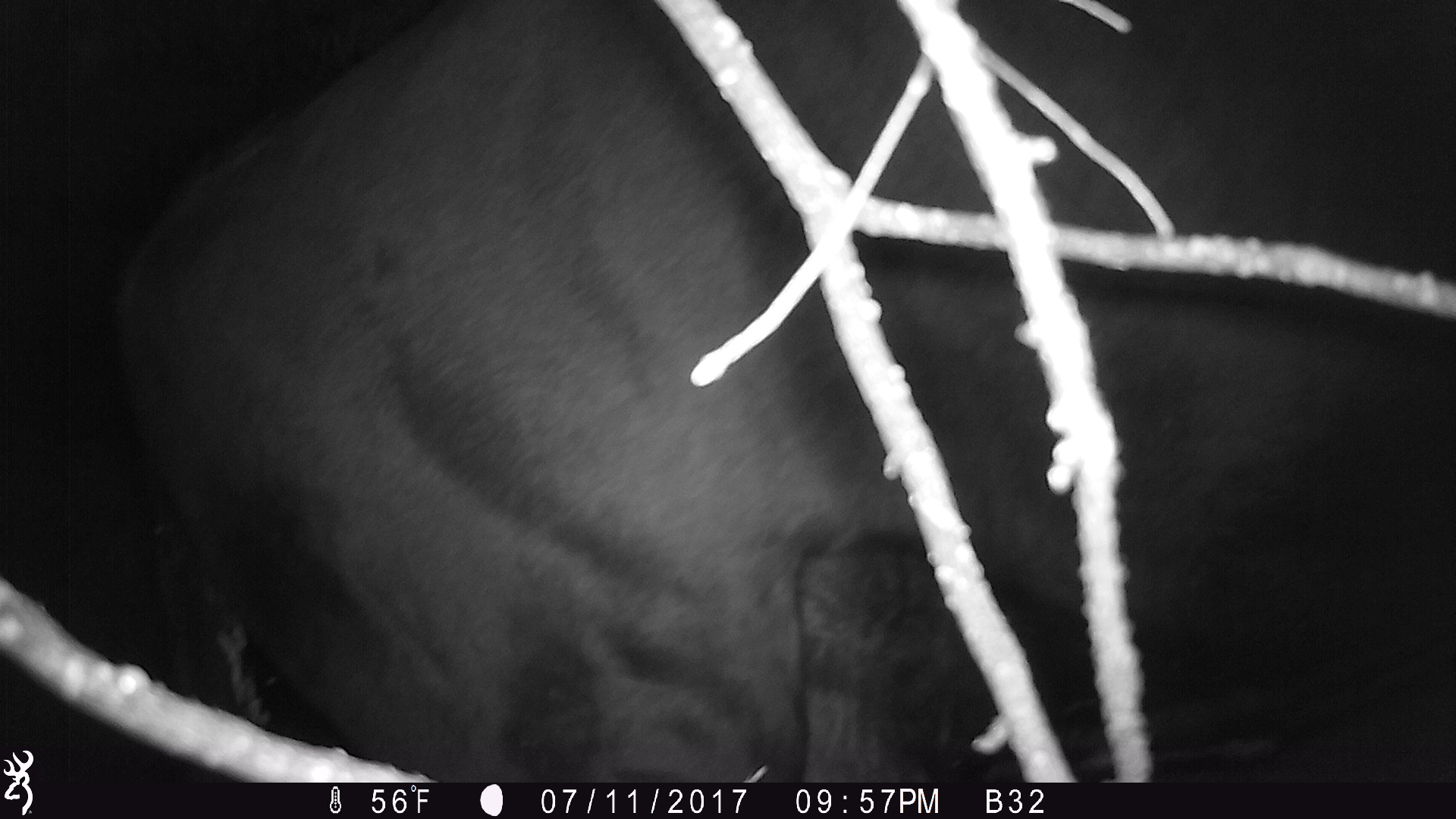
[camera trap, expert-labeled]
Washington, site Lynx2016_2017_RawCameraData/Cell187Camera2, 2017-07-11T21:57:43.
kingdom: Animalia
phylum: Chordata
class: Mammalia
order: Artiodactyla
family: Bovidae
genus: Bos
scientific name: Bos taurus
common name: domestic cattle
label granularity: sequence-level